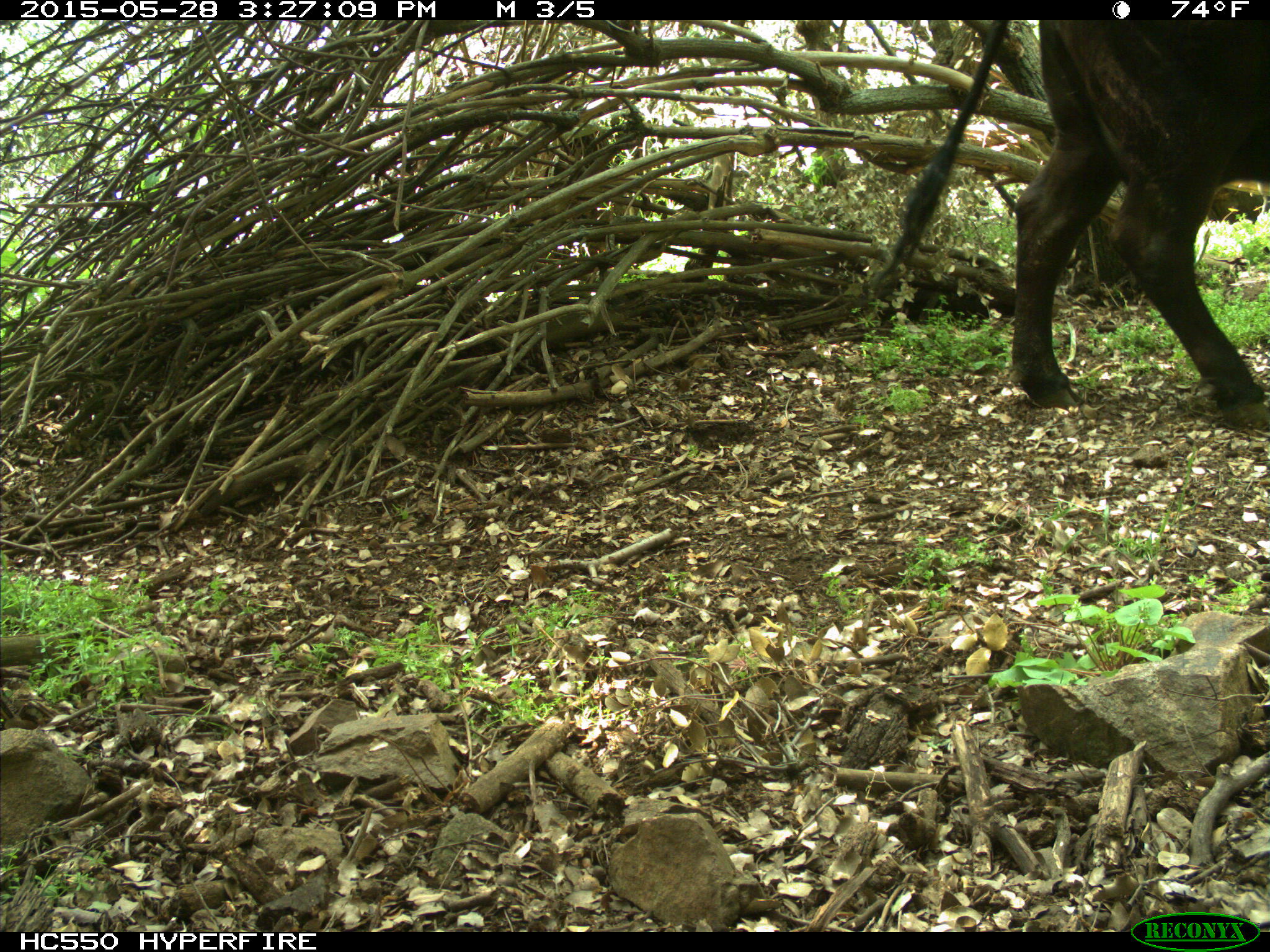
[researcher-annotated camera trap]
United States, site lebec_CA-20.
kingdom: Animalia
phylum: Chordata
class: Mammalia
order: Artiodactyla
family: Bovidae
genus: Bos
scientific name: Bos taurus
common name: domestic cow